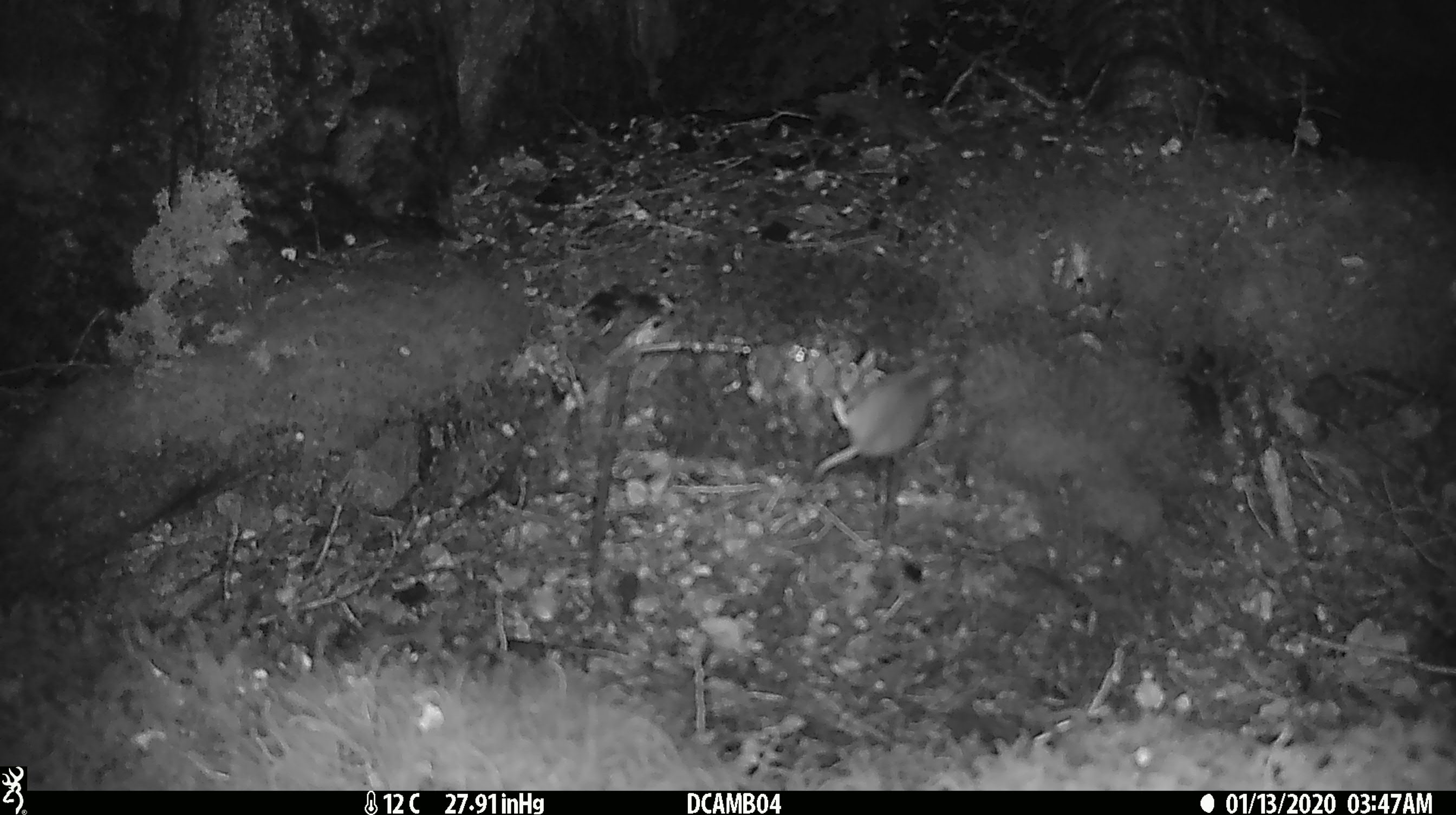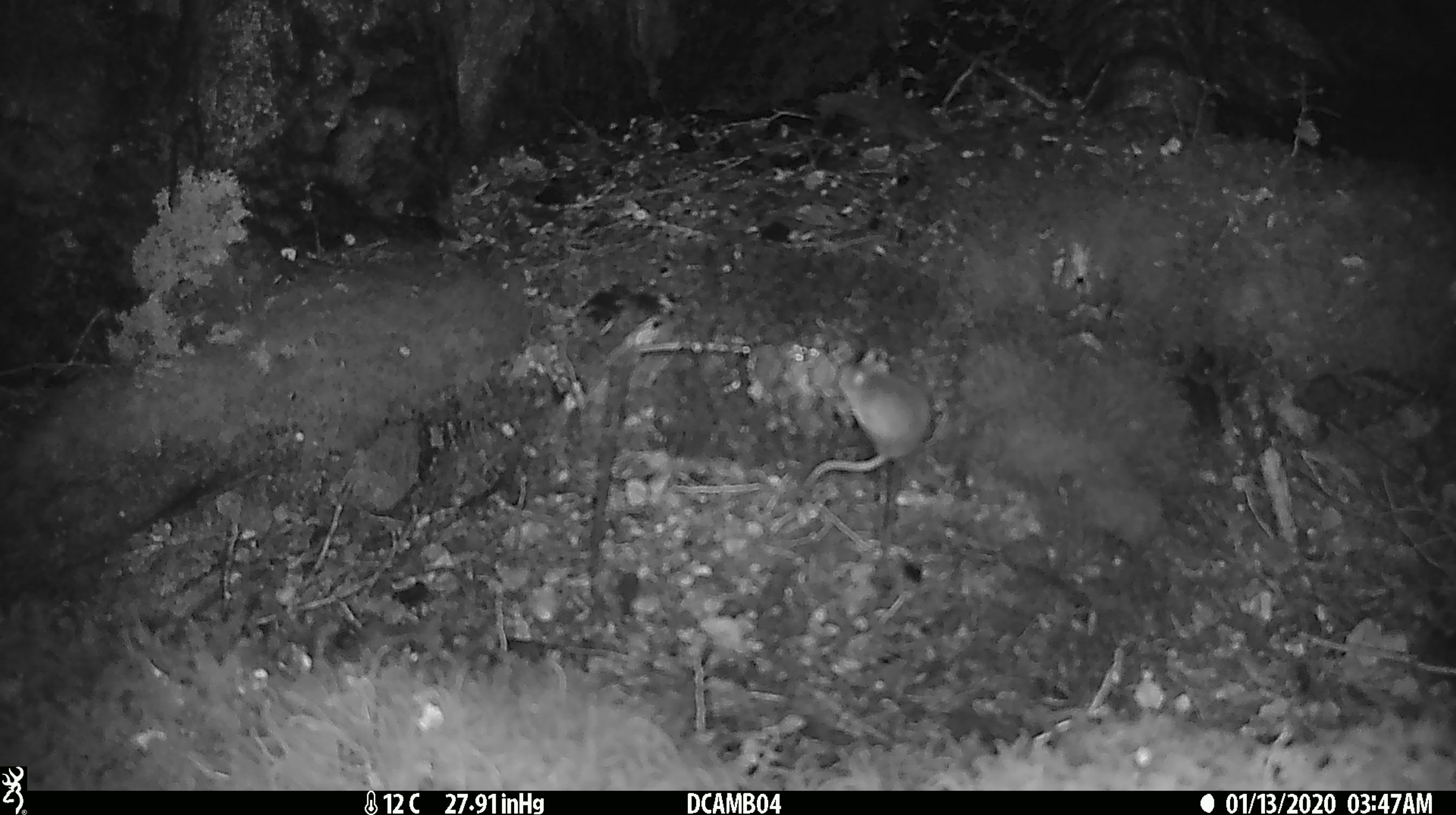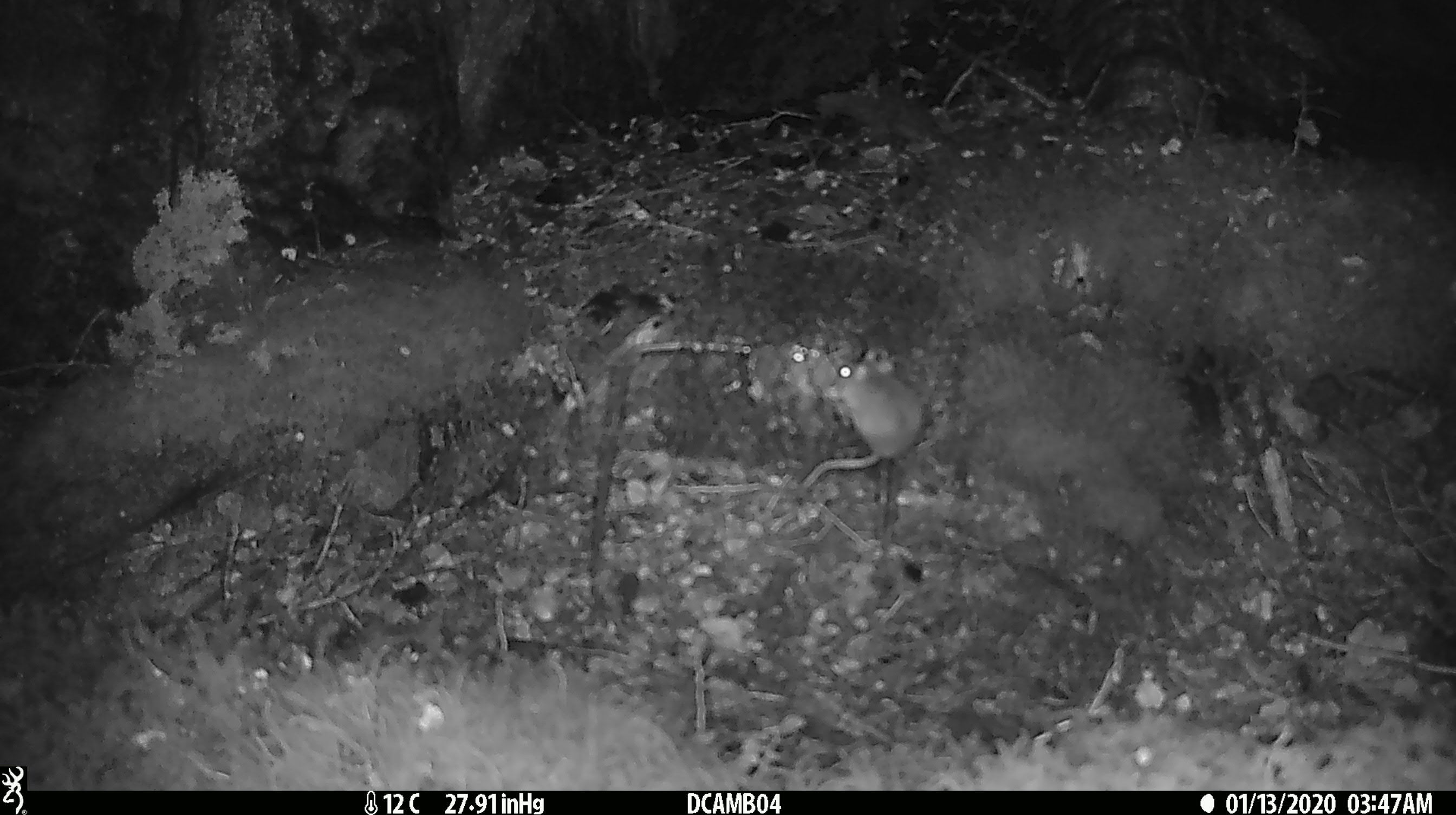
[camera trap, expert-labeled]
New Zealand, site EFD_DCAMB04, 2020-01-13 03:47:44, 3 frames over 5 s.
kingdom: Animalia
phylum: Chordata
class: Mammalia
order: Rodentia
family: Muridae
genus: Mus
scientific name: Mus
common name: mouse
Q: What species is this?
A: Mouse (Mus).